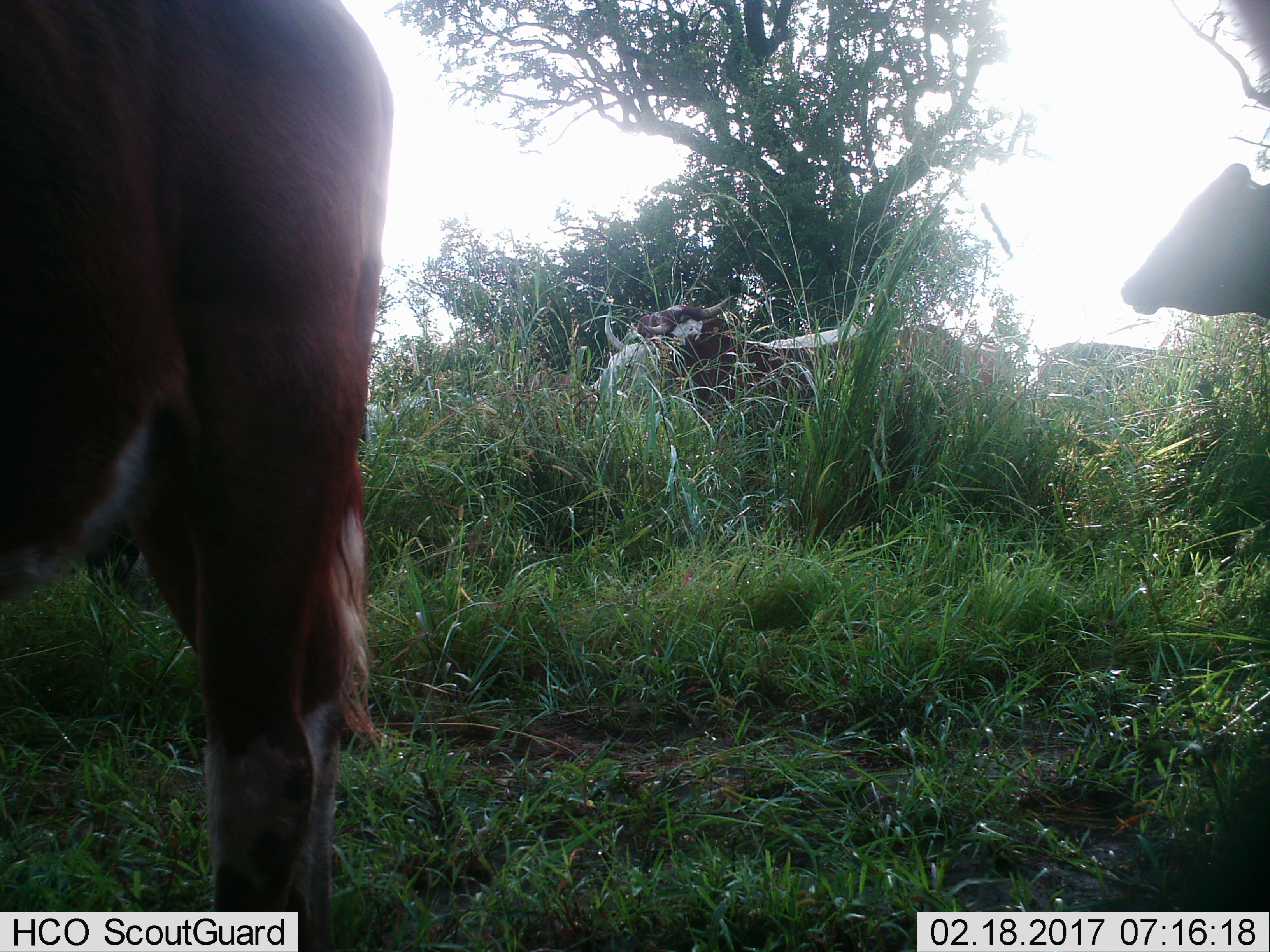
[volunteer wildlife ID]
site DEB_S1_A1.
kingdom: Animalia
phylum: Chordata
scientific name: Vertebrata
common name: domestic animal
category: domesticanimal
Domesticanimal (domestic animal) (Vertebrata), count 5. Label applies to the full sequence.